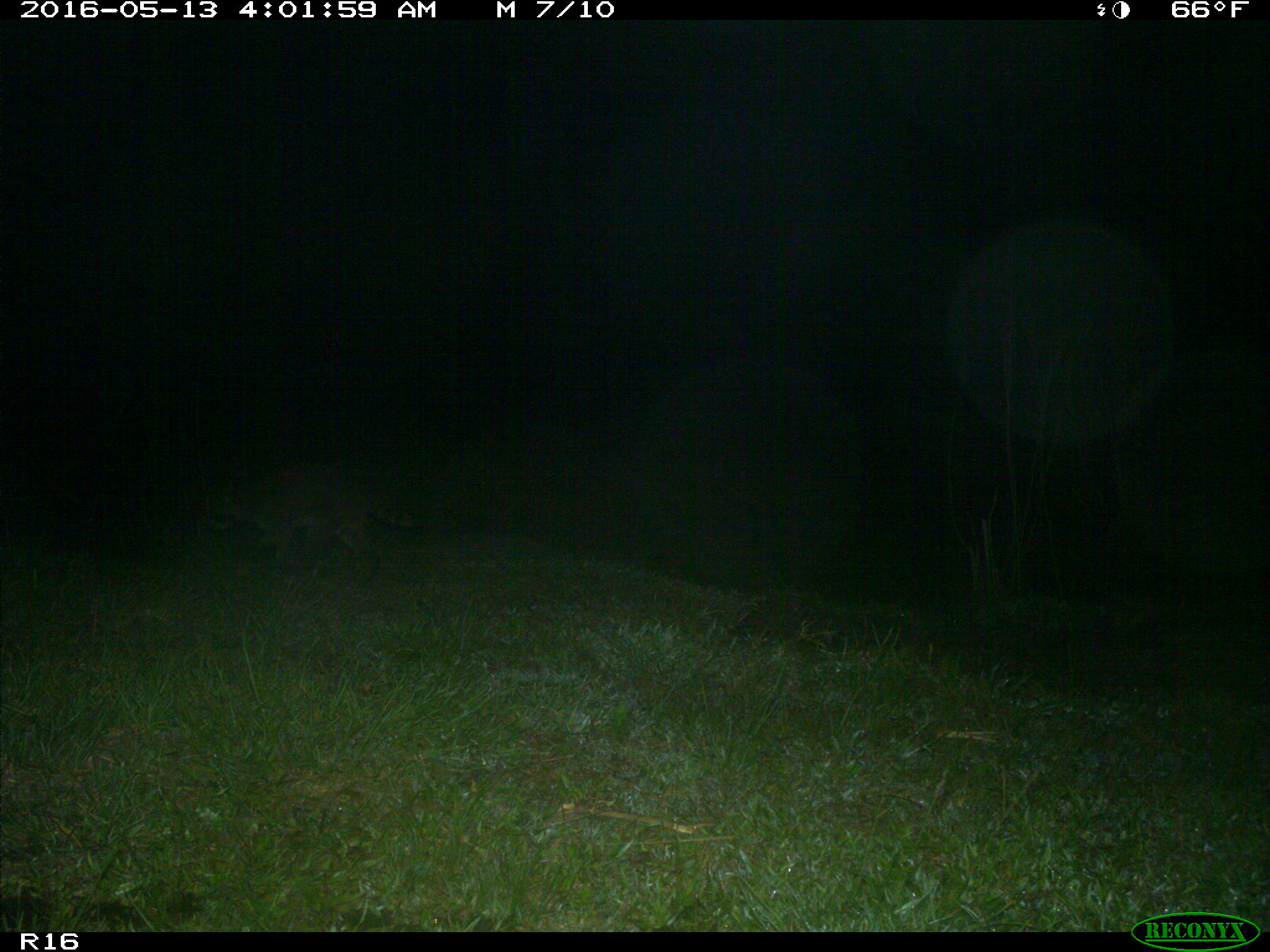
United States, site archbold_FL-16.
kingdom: Animalia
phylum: Chordata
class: Mammalia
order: Carnivora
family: Procyonidae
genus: Procyon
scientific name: Procyon lotor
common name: common raccoon